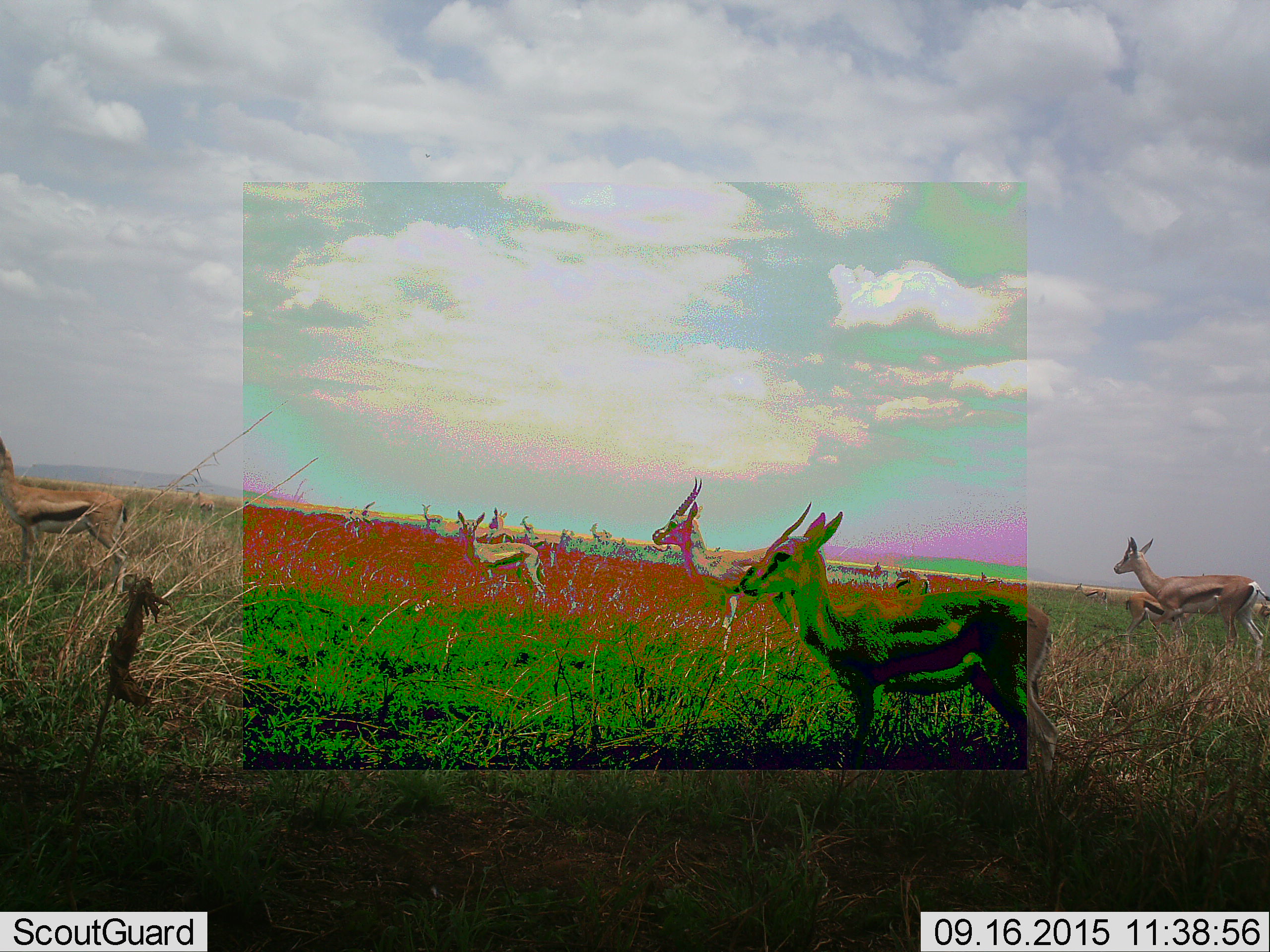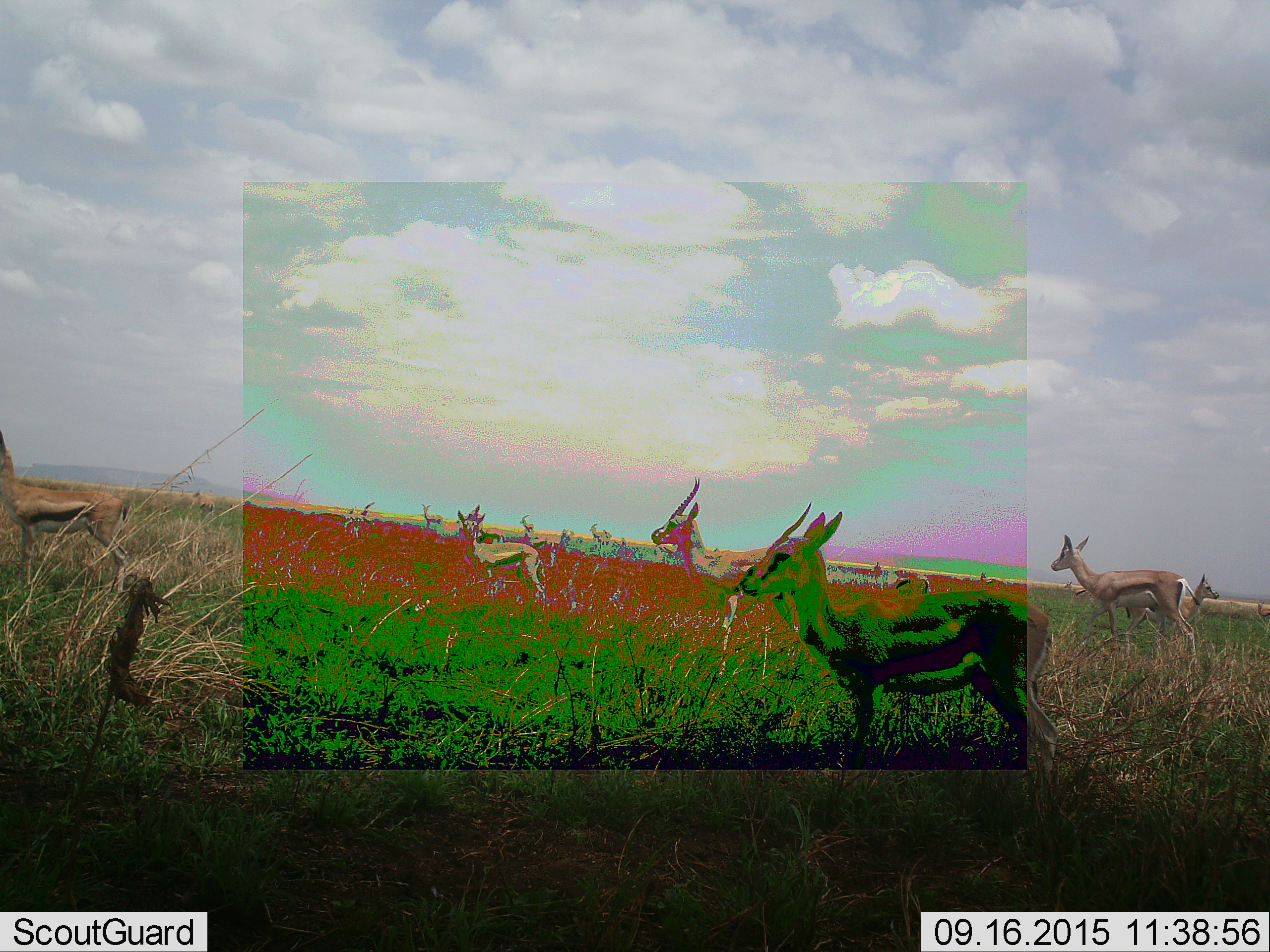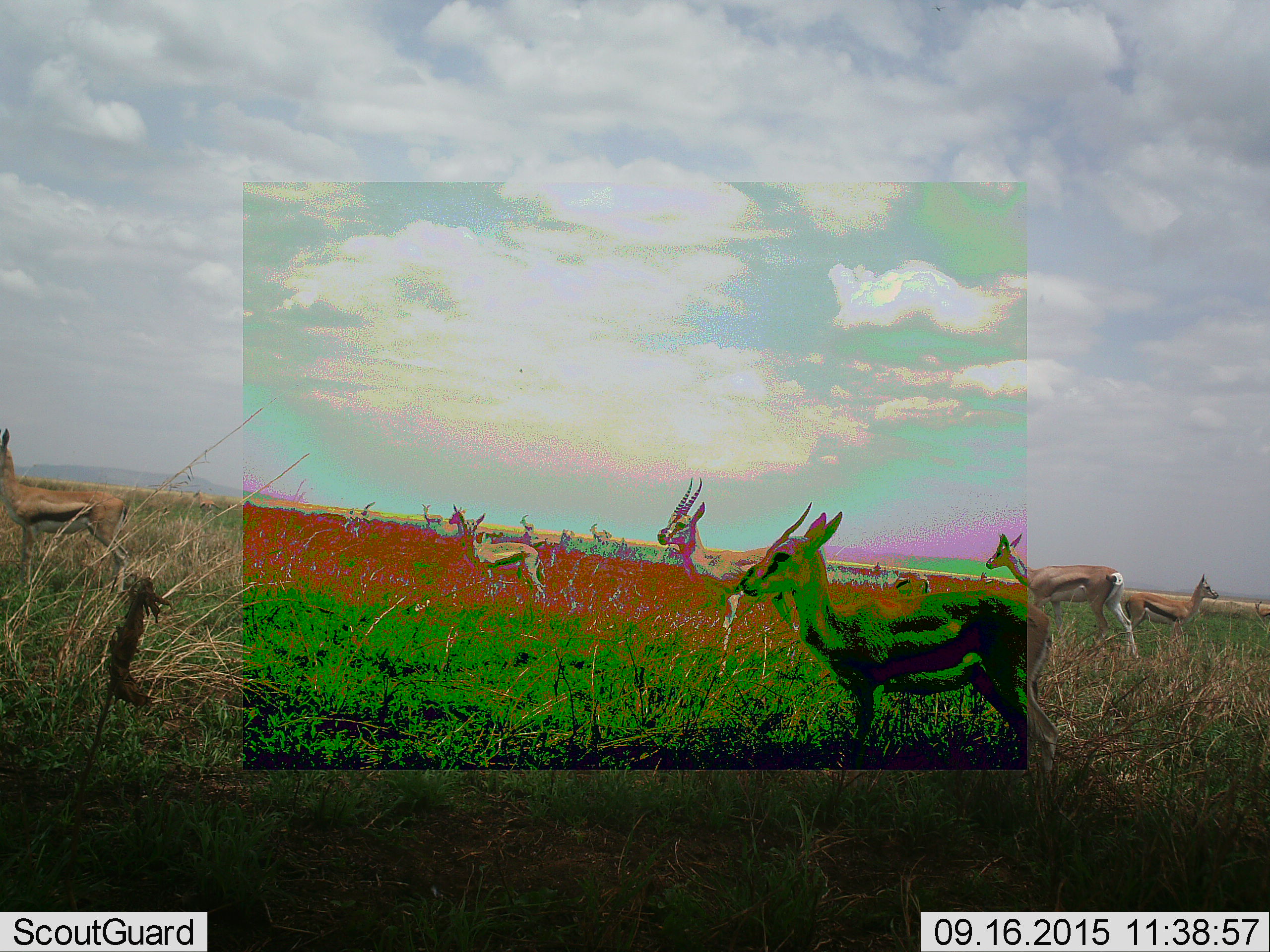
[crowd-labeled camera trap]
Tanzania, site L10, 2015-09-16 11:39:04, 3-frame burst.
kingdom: Animalia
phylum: Chordata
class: Mammalia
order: Artiodactyla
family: Bovidae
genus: Eudorcas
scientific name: Eudorcas thomsonii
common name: thomson's gazelle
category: gazellethomsons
Gazellethomsons (thomson's gazelle) (Eudorcas thomsonii), count 11-50. Behavior (volunteer vote fractions): standing 100%, resting 0%, moving 89%, interacting 0%. Young present (vote fraction): 0%. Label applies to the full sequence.